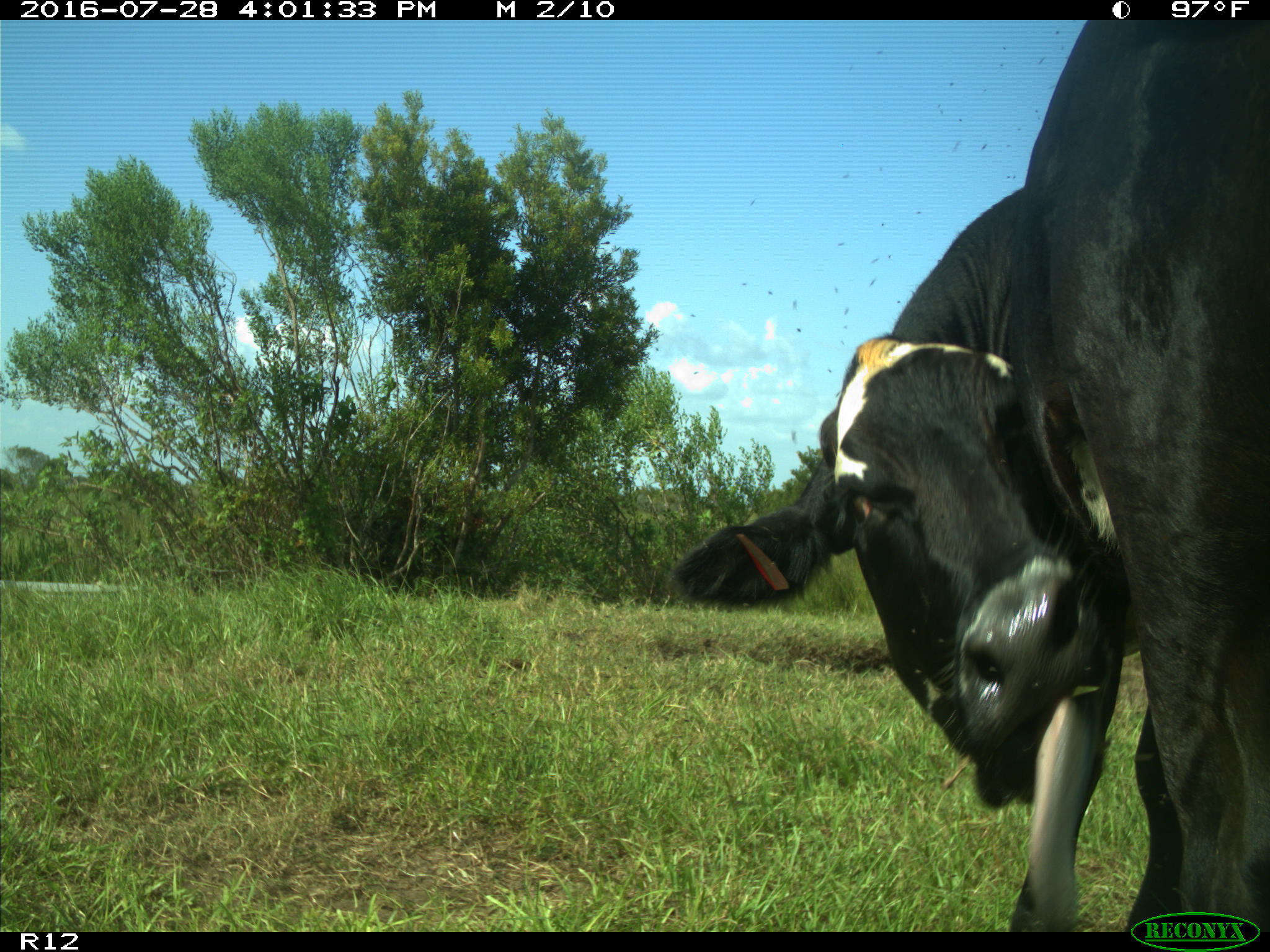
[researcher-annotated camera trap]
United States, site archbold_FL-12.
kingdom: Animalia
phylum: Chordata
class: Mammalia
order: Artiodactyla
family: Bovidae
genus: Bos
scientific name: Bos taurus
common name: domestic cow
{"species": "Bos taurus (domestic cow)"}